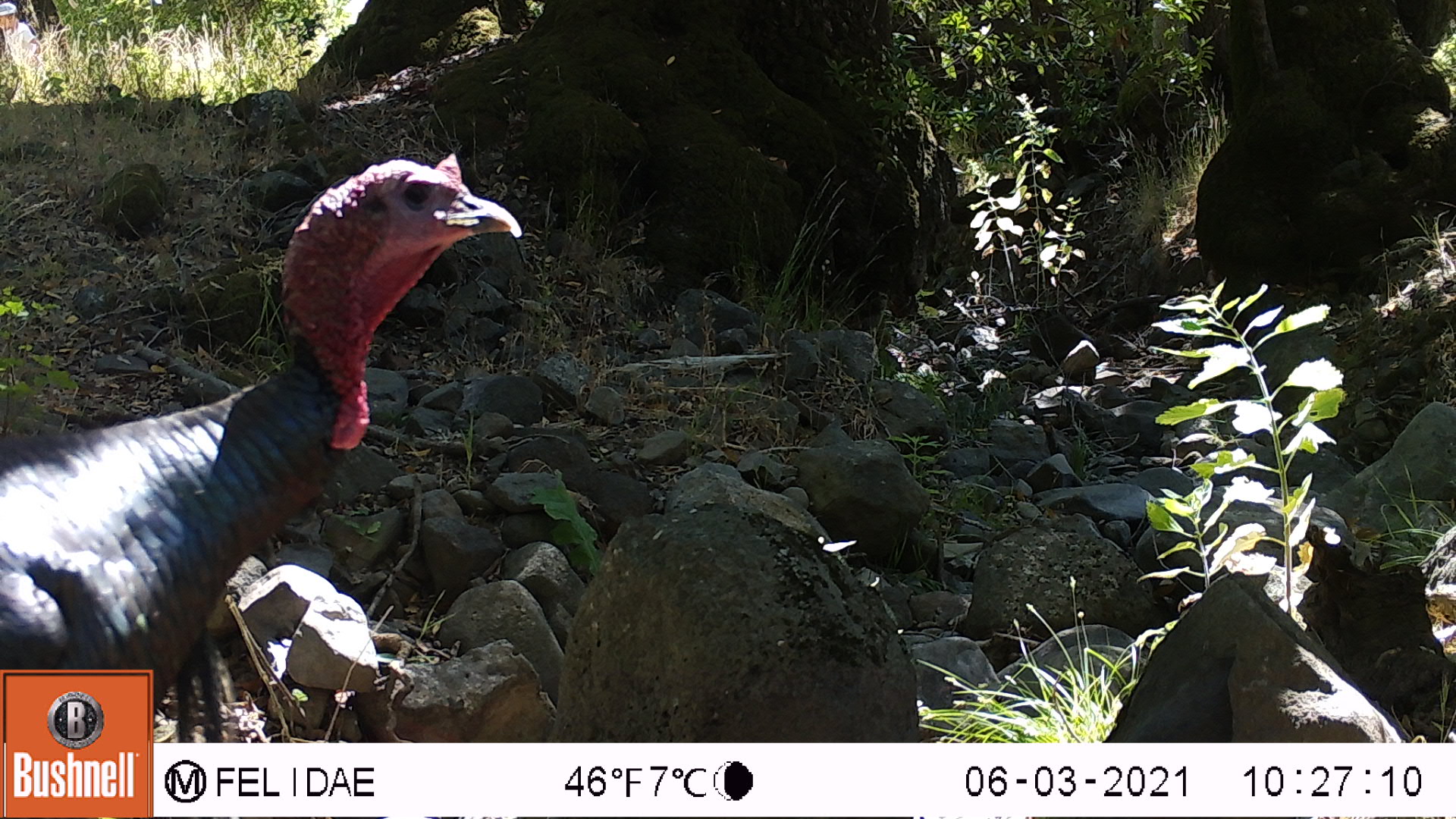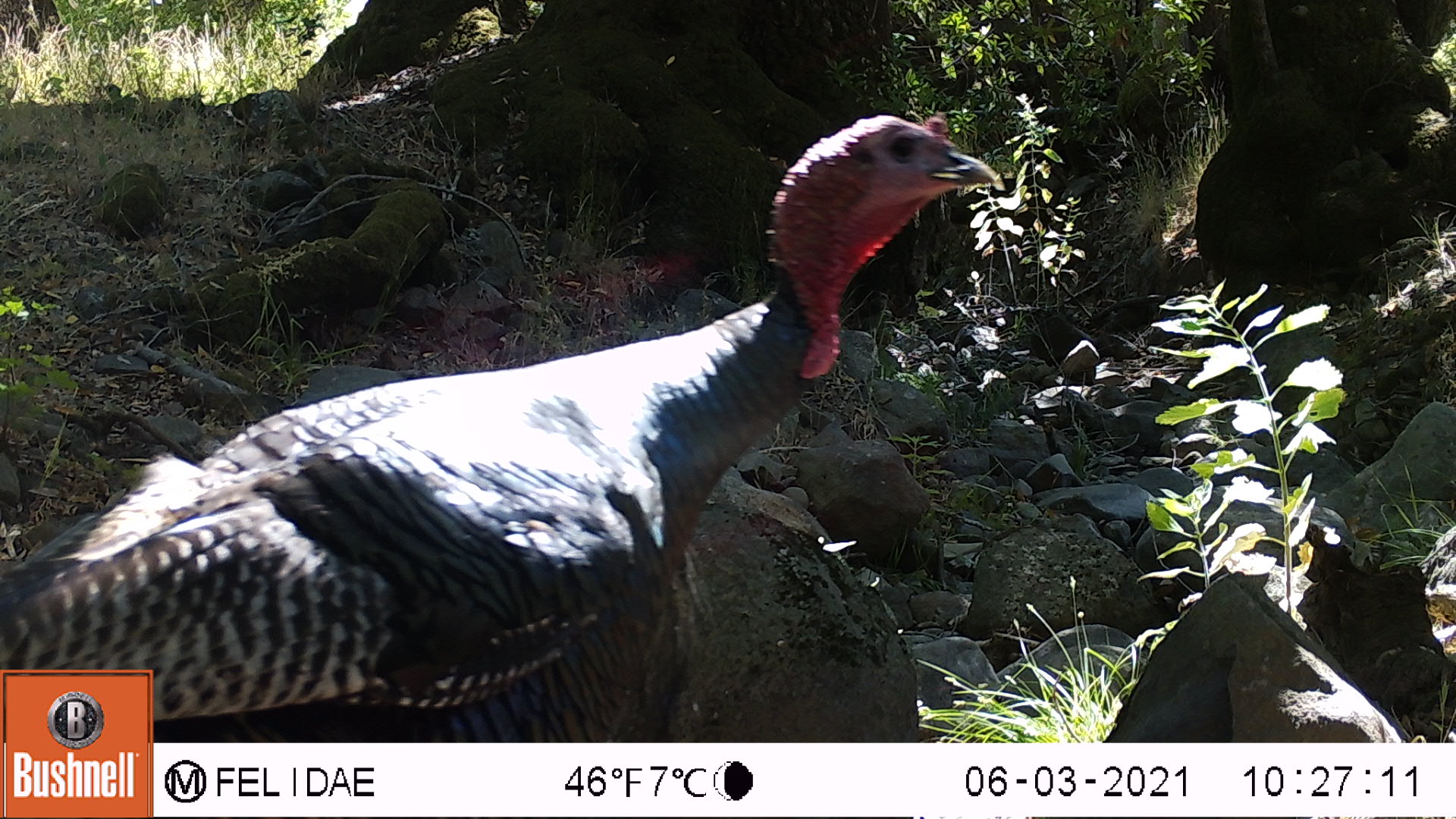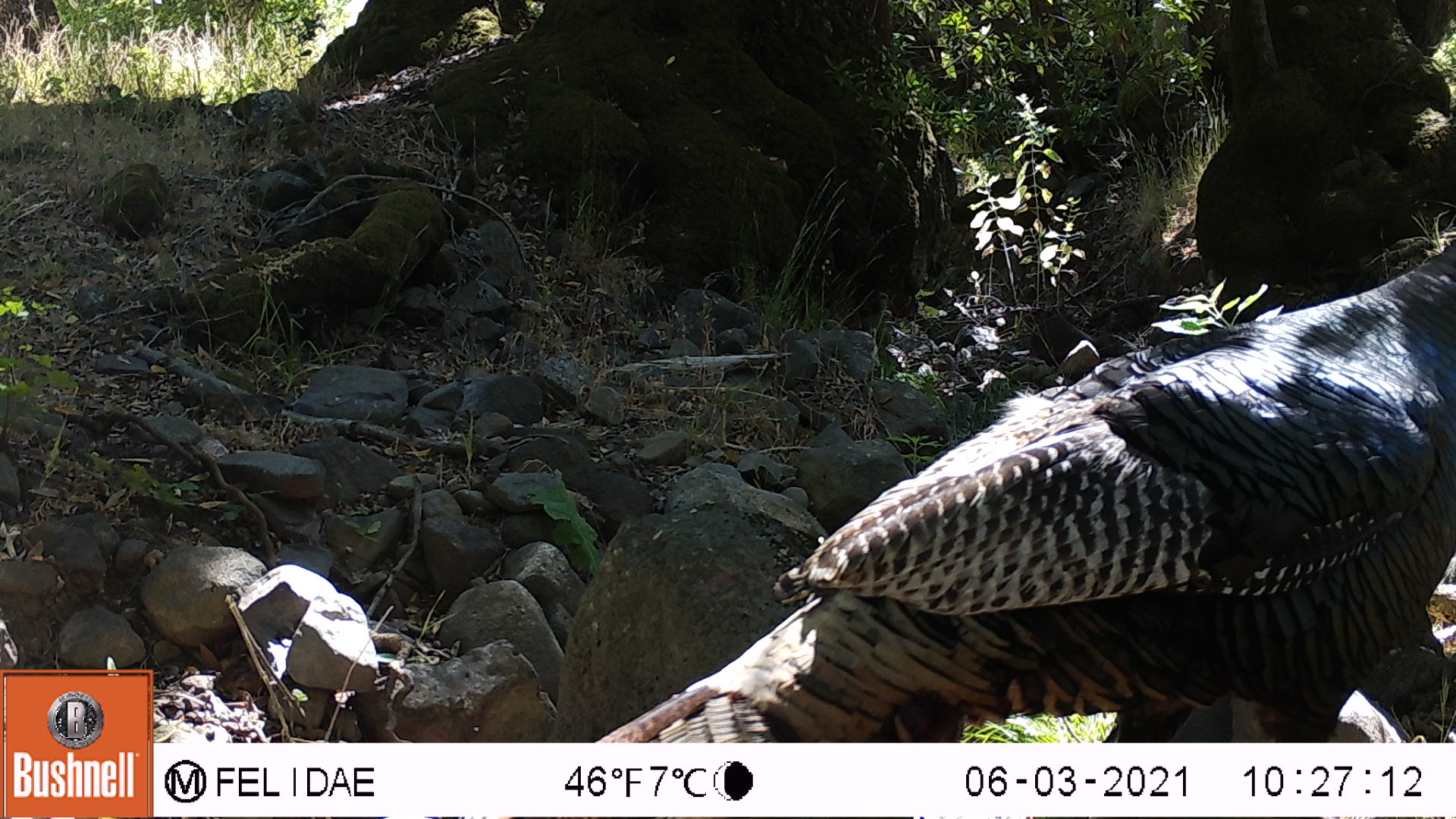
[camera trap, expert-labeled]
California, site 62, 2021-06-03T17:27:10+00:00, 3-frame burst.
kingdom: Animalia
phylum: Chordata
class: Aves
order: Galliformes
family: Phasianidae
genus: Meleagris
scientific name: Meleagris gallopavo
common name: turkey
Turkey (Meleagris gallopavo).